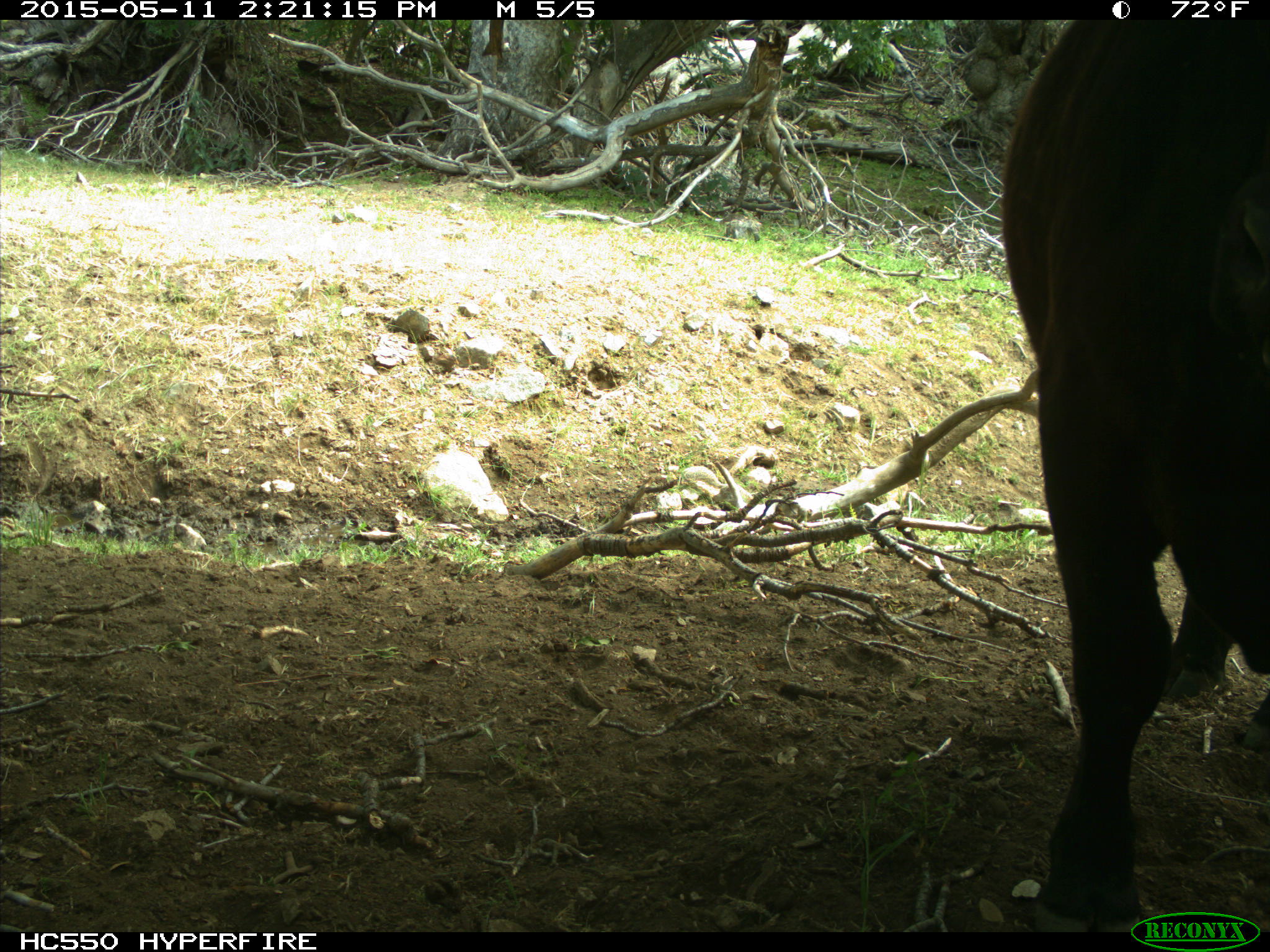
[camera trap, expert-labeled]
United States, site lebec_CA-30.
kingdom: Animalia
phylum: Chordata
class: Mammalia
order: Artiodactyla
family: Bovidae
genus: Bos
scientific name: Bos taurus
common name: domestic cow